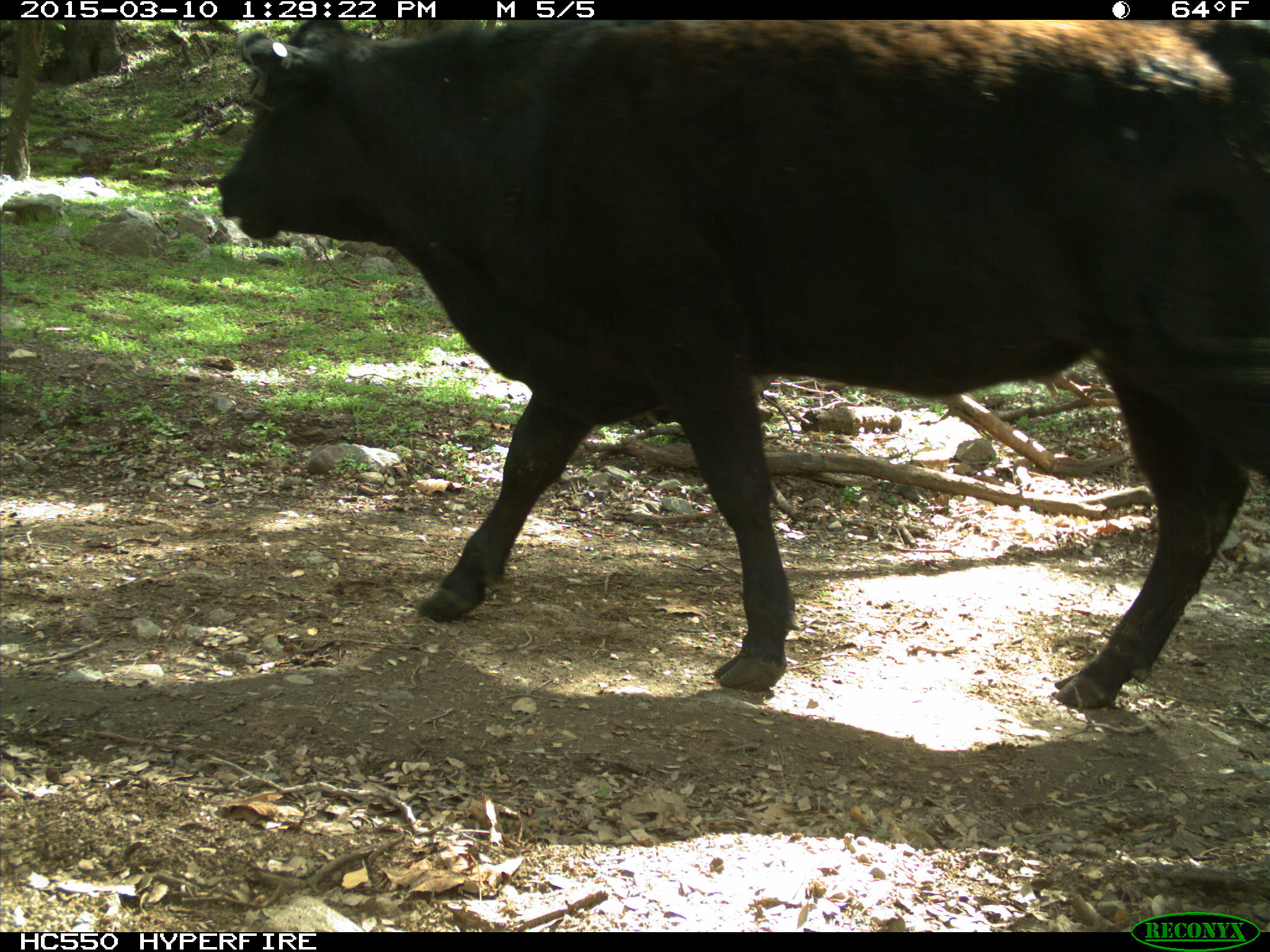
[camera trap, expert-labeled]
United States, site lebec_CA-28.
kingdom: Animalia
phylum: Chordata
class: Mammalia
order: Artiodactyla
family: Bovidae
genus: Bos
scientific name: Bos taurus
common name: domestic cow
Bos taurus (domestic cow).